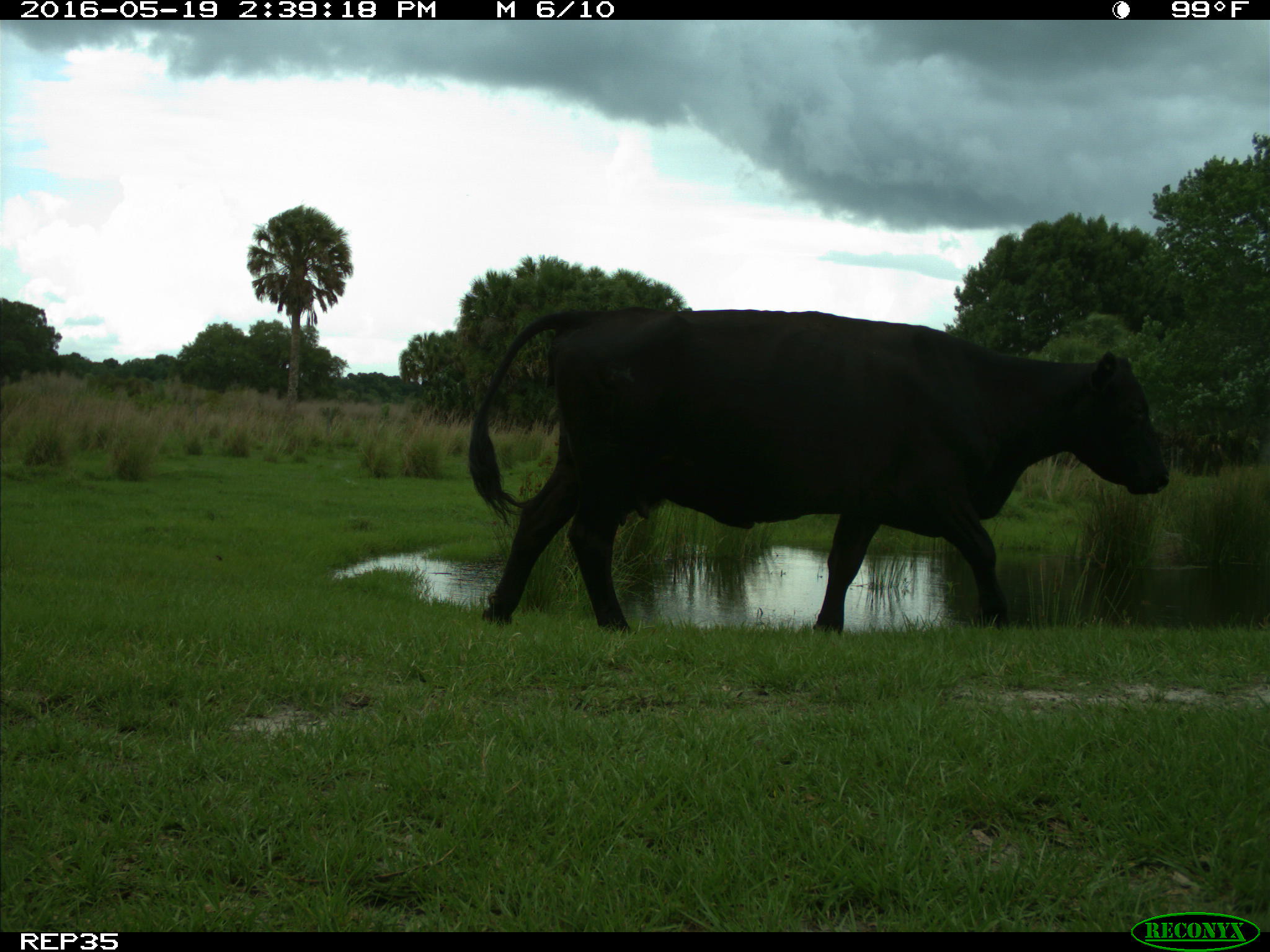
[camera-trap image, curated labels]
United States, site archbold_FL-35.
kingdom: Animalia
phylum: Chordata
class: Mammalia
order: Artiodactyla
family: Bovidae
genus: Bos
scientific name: Bos taurus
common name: domestic cow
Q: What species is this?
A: Bos taurus (domestic cow).